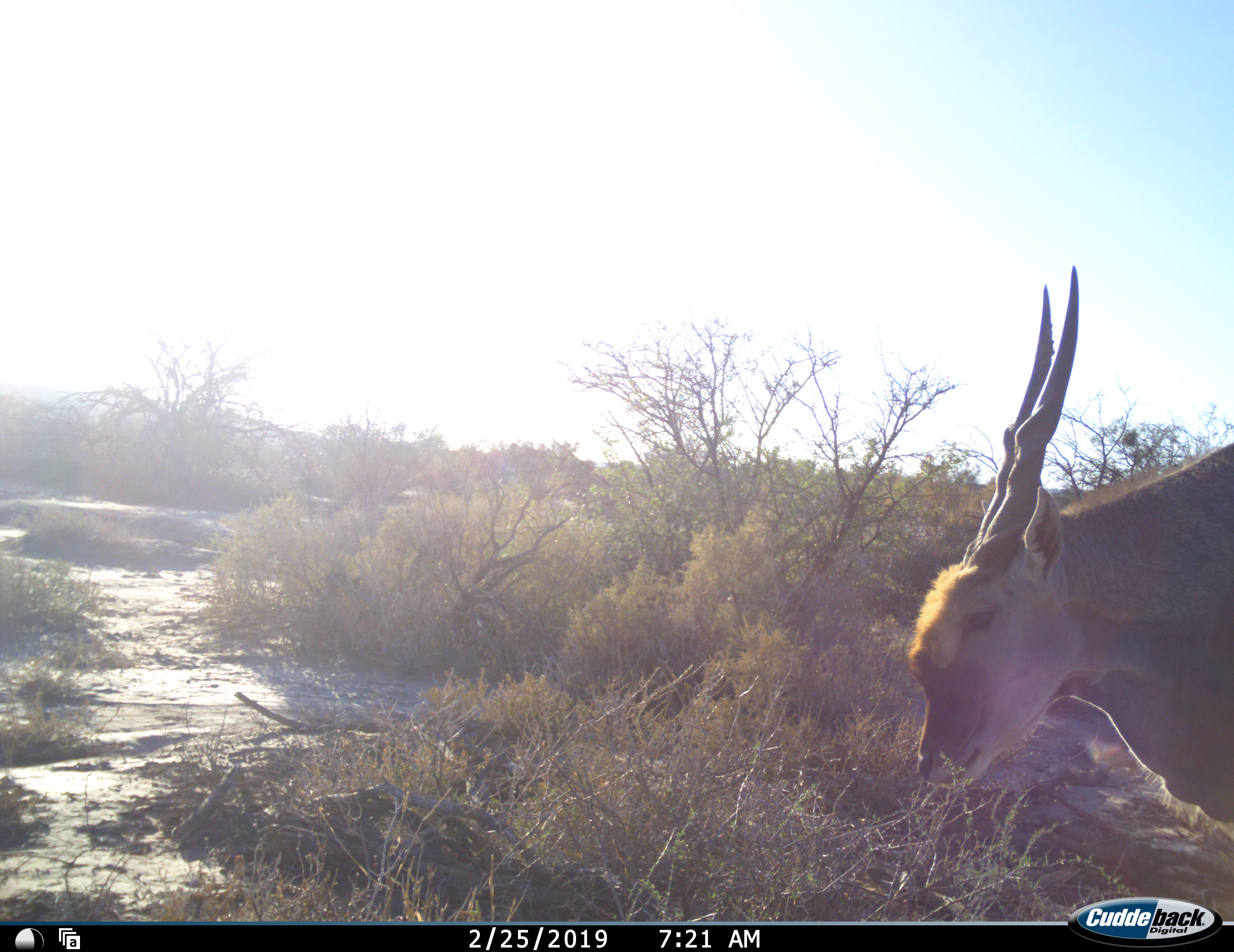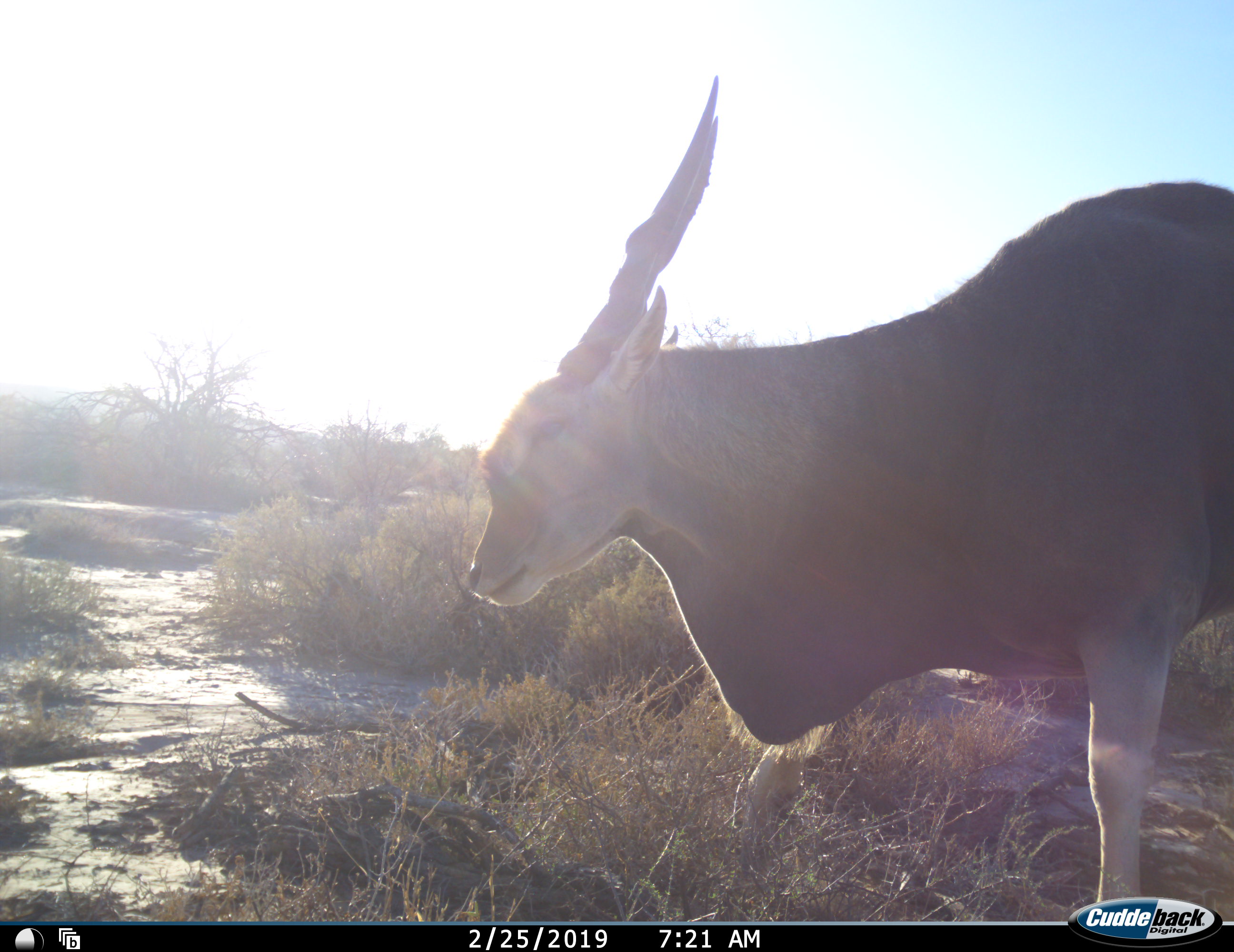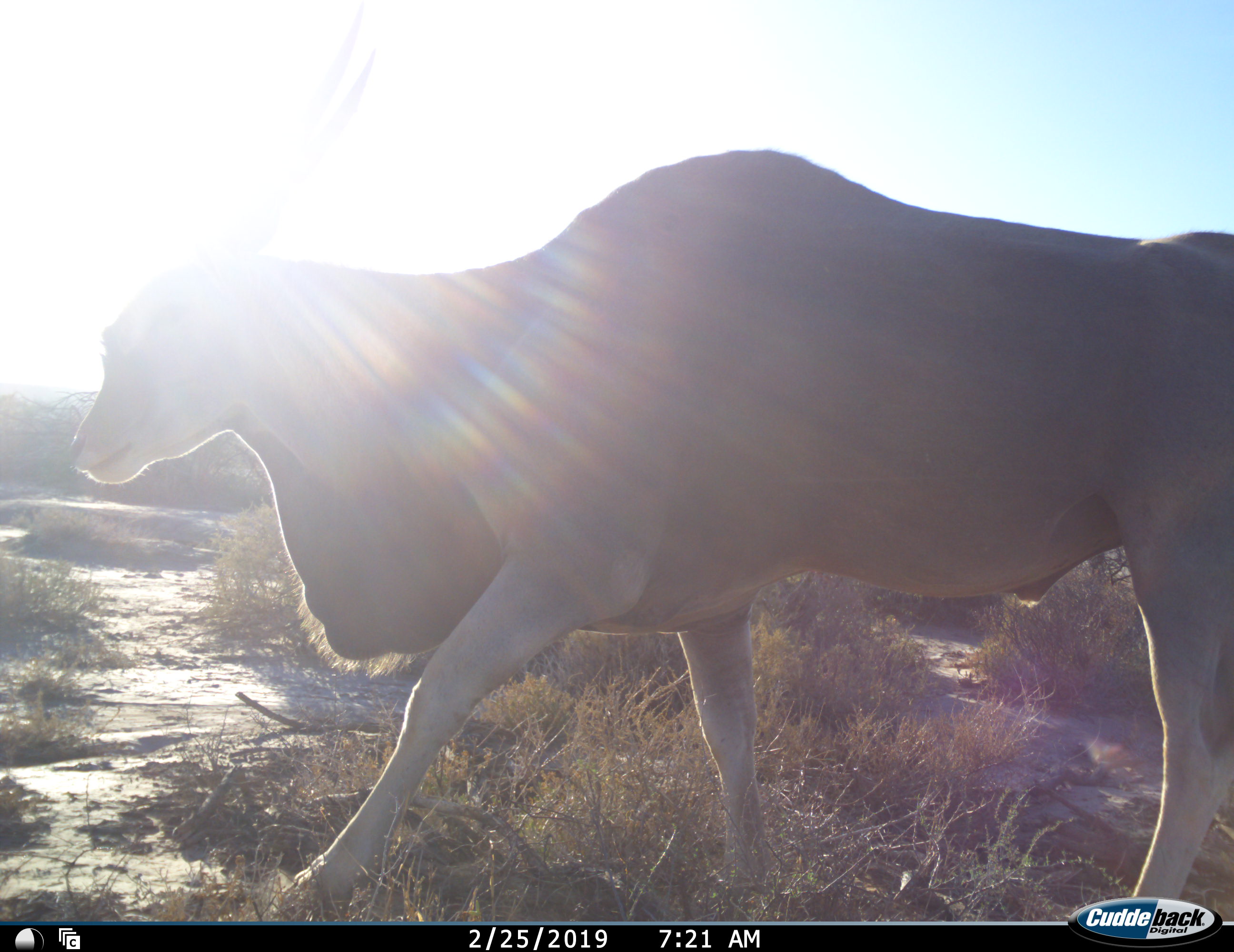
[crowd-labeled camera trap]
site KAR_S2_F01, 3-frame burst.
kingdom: Animalia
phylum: Chordata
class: Mammalia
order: Artiodactyla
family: Bovidae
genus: Tragelaphus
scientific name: Tragelaphus oryx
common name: eland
Eland (Tragelaphus oryx), count 1. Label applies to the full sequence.